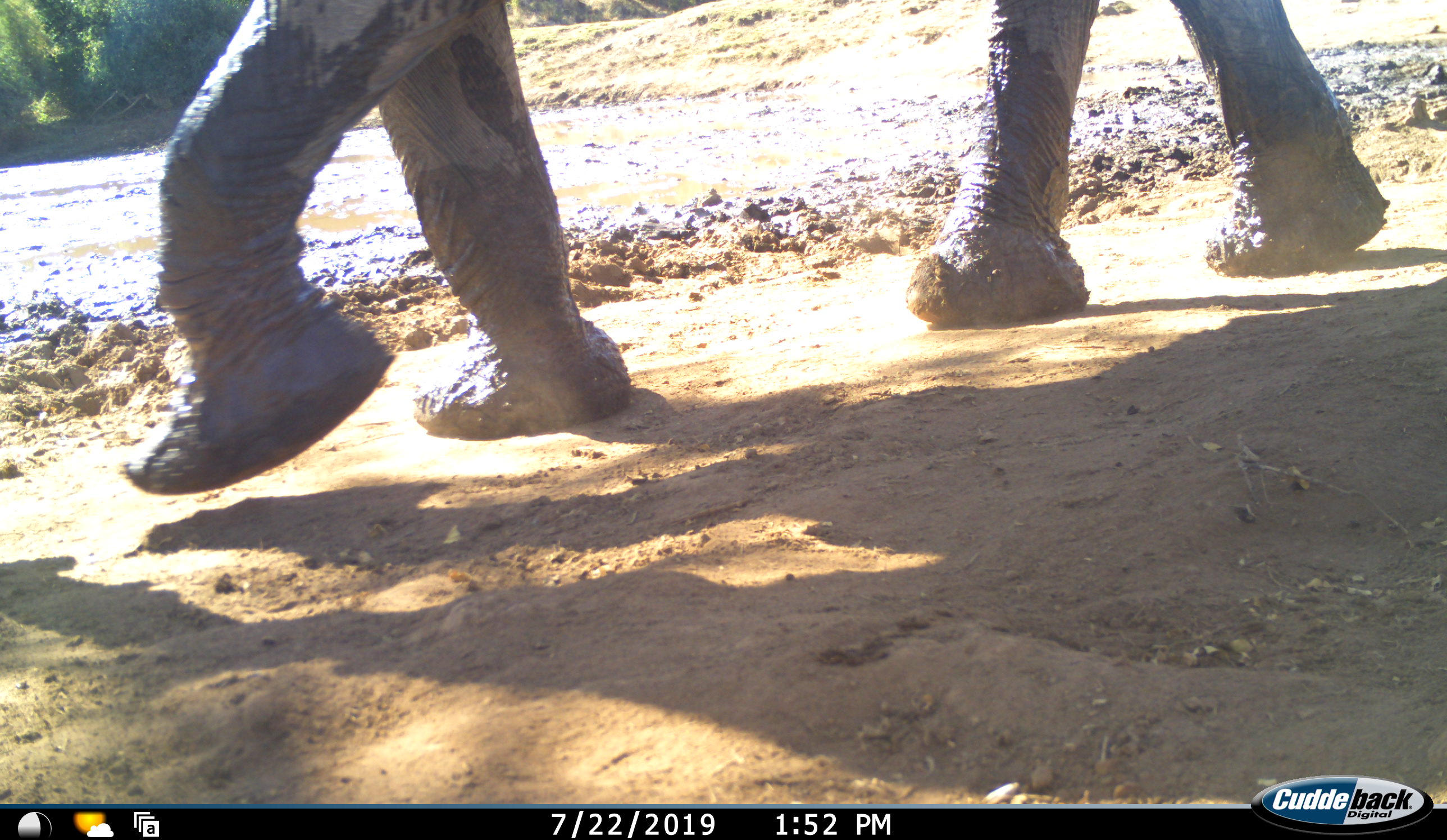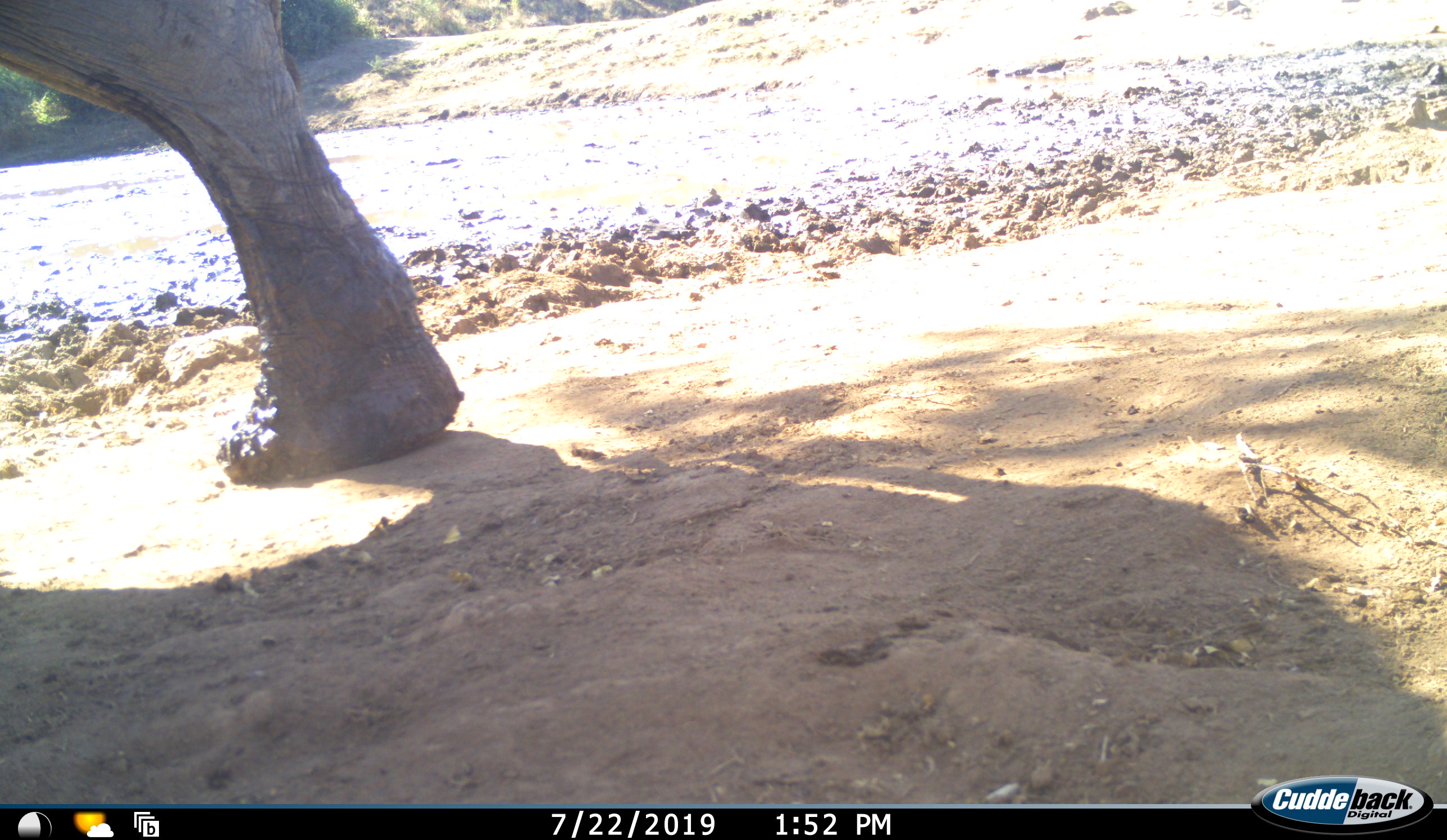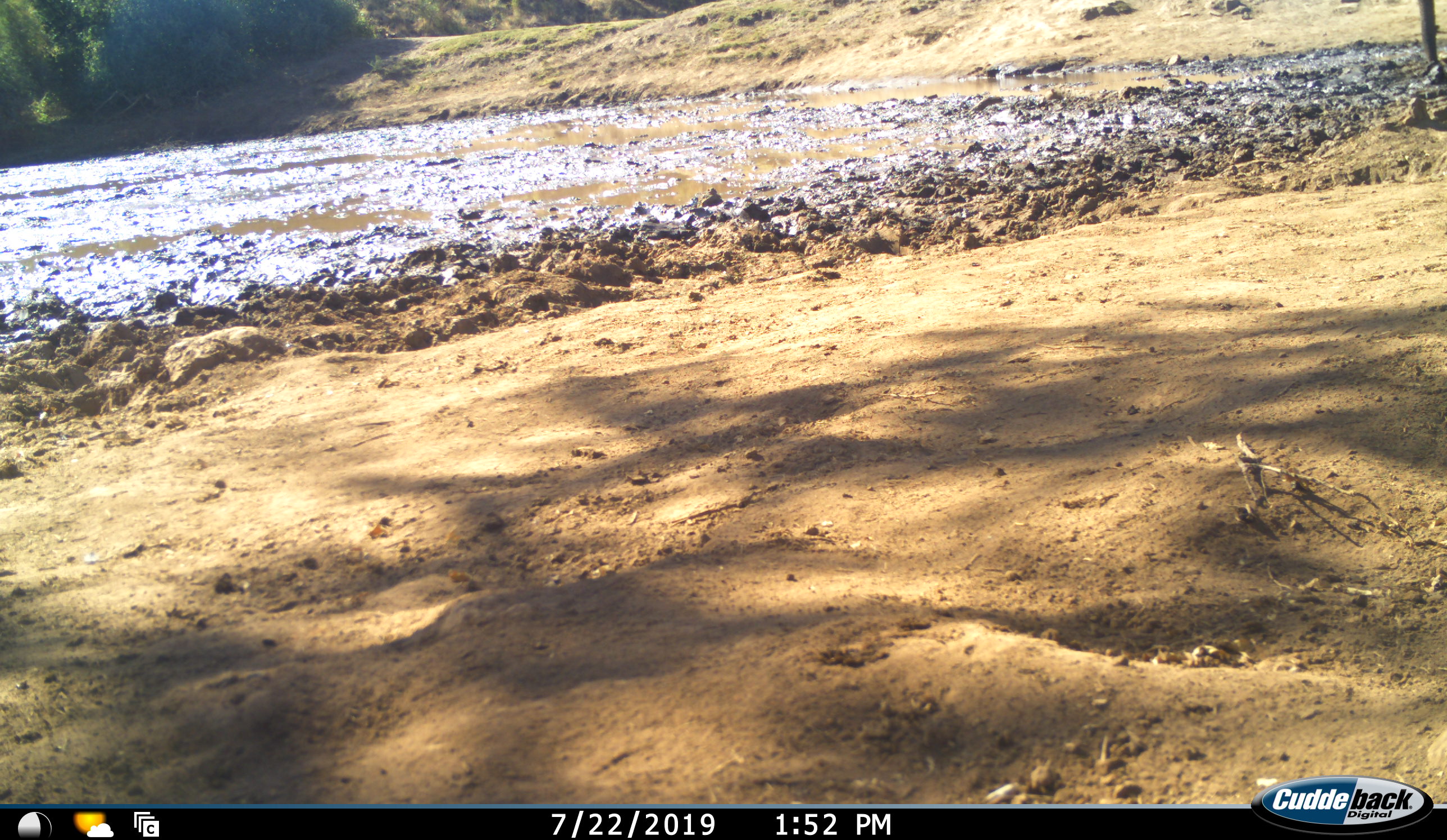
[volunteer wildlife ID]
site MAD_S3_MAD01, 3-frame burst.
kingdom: Animalia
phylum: Chordata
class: Mammalia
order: Proboscidea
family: Elephantidae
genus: Loxodonta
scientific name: Loxodonta africana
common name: african bush elephant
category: elephant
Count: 1.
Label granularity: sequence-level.